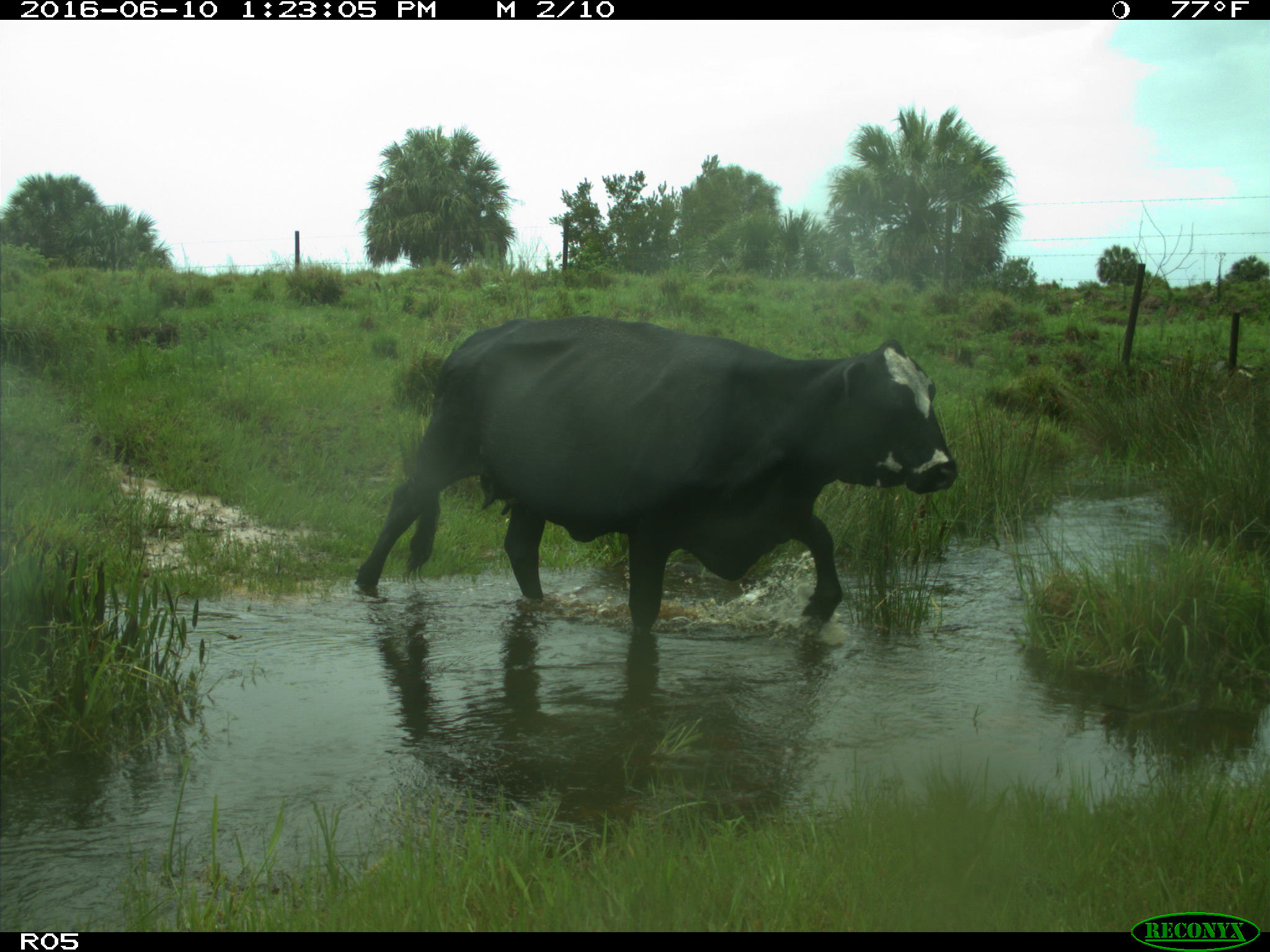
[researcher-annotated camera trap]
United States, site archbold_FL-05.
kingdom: Animalia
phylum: Chordata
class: Mammalia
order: Artiodactyla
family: Bovidae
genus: Bos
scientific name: Bos taurus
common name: domestic cow